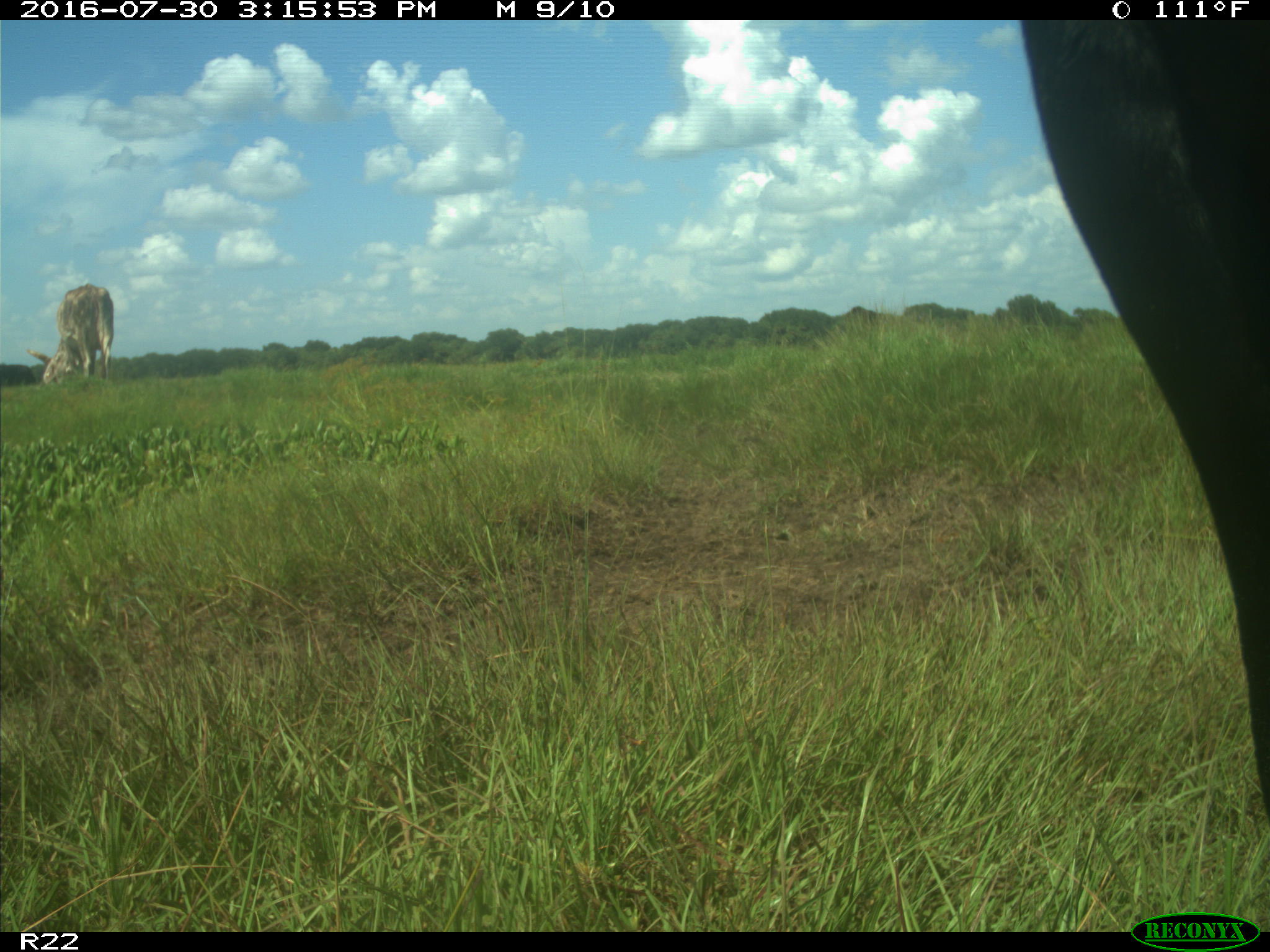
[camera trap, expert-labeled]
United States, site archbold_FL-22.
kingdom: Animalia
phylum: Chordata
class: Mammalia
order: Artiodactyla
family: Bovidae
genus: Bos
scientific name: Bos taurus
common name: domestic cow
Bos taurus (domestic cow).